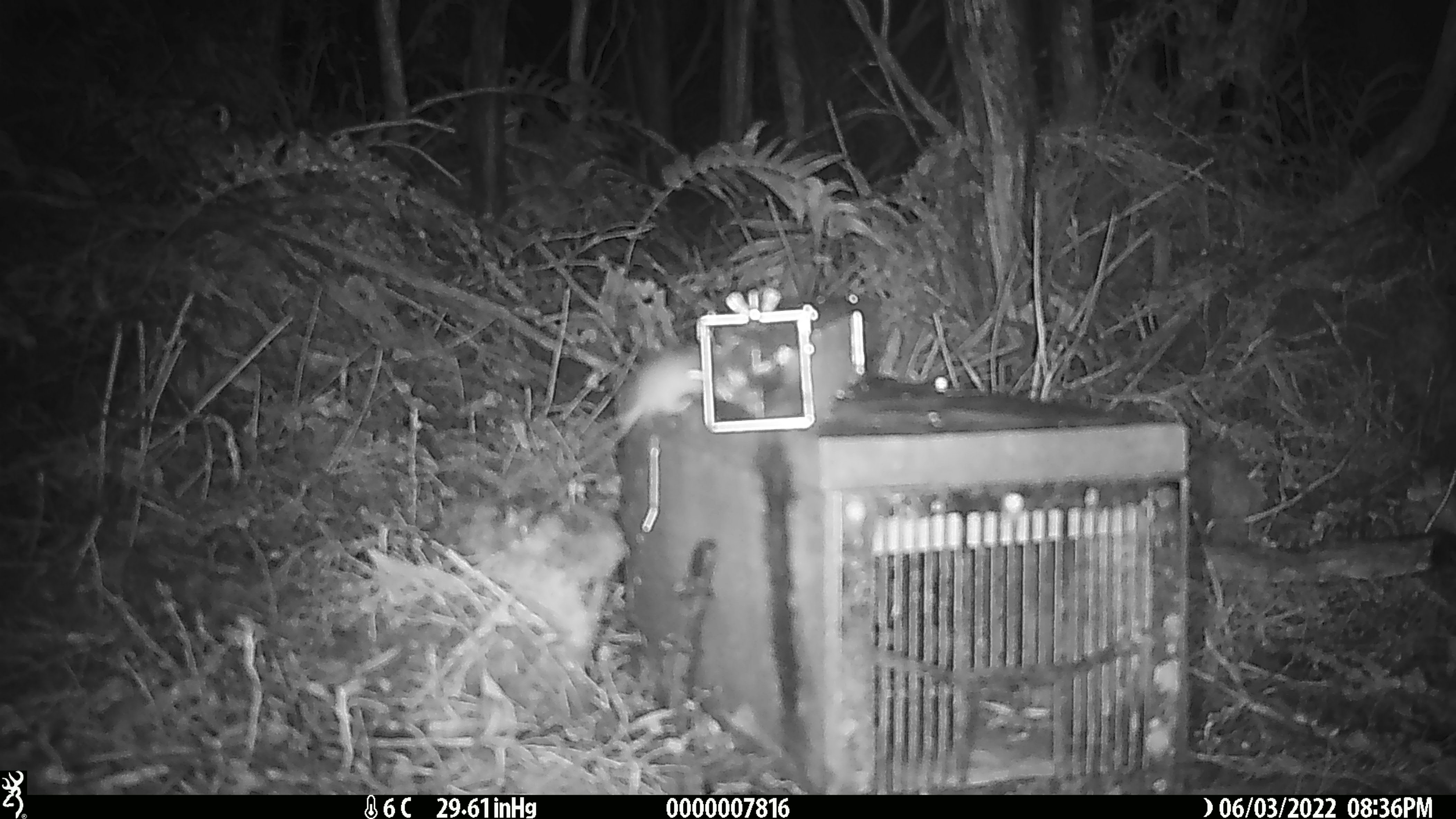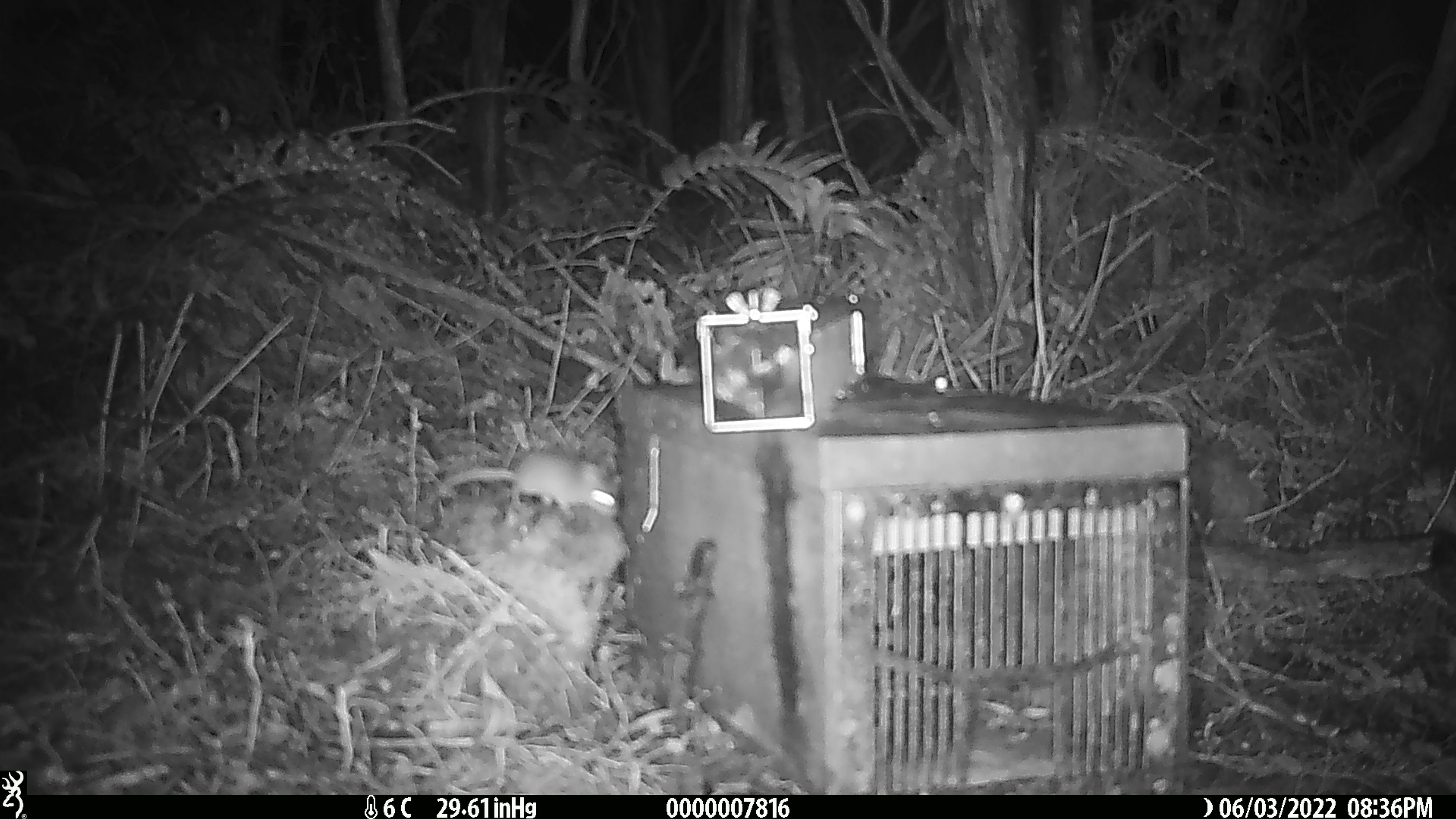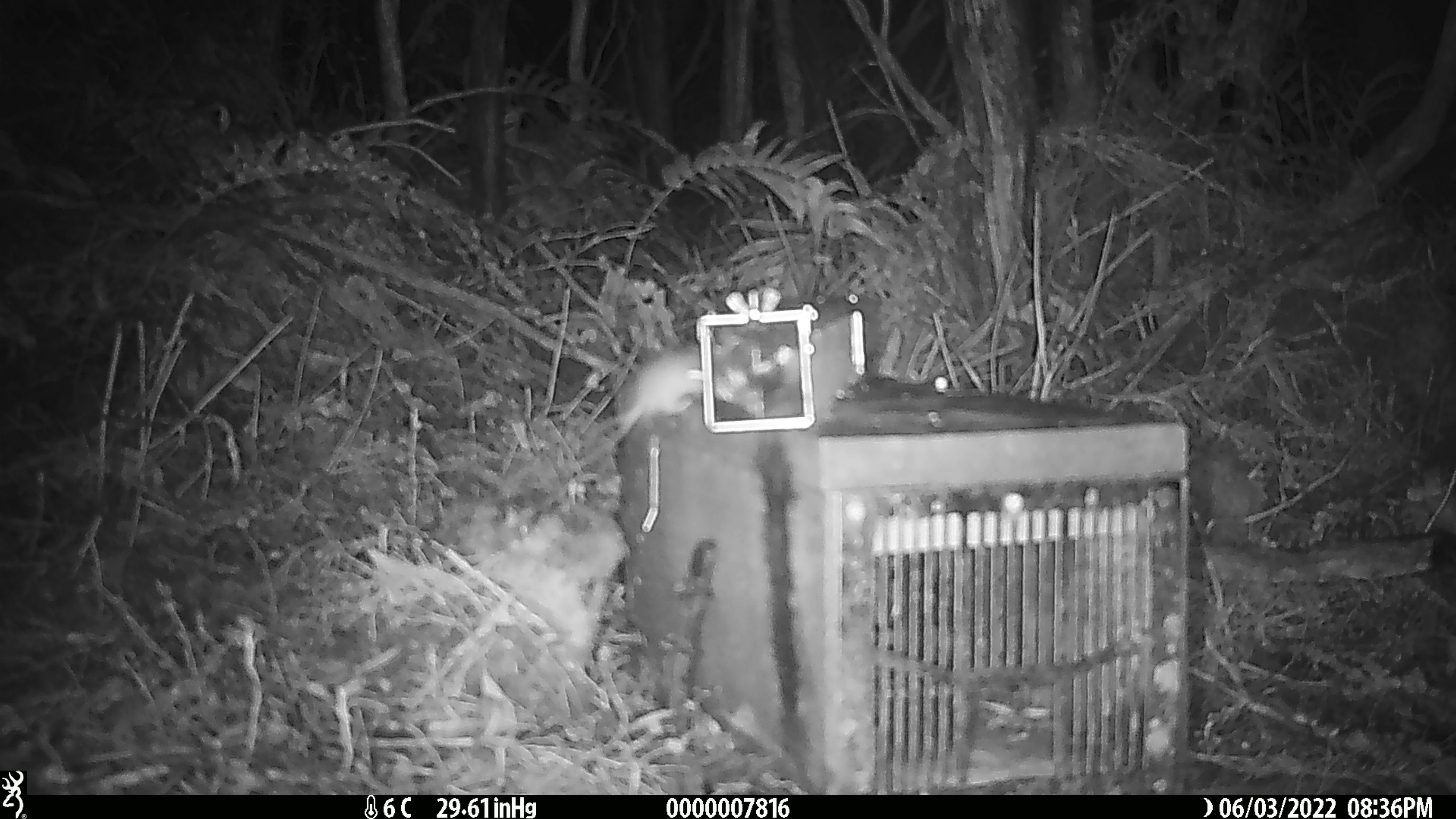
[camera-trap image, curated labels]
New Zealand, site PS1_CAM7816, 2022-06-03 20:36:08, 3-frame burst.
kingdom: Animalia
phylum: Chordata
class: Mammalia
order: Rodentia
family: Muridae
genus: Mus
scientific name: Mus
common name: mouse